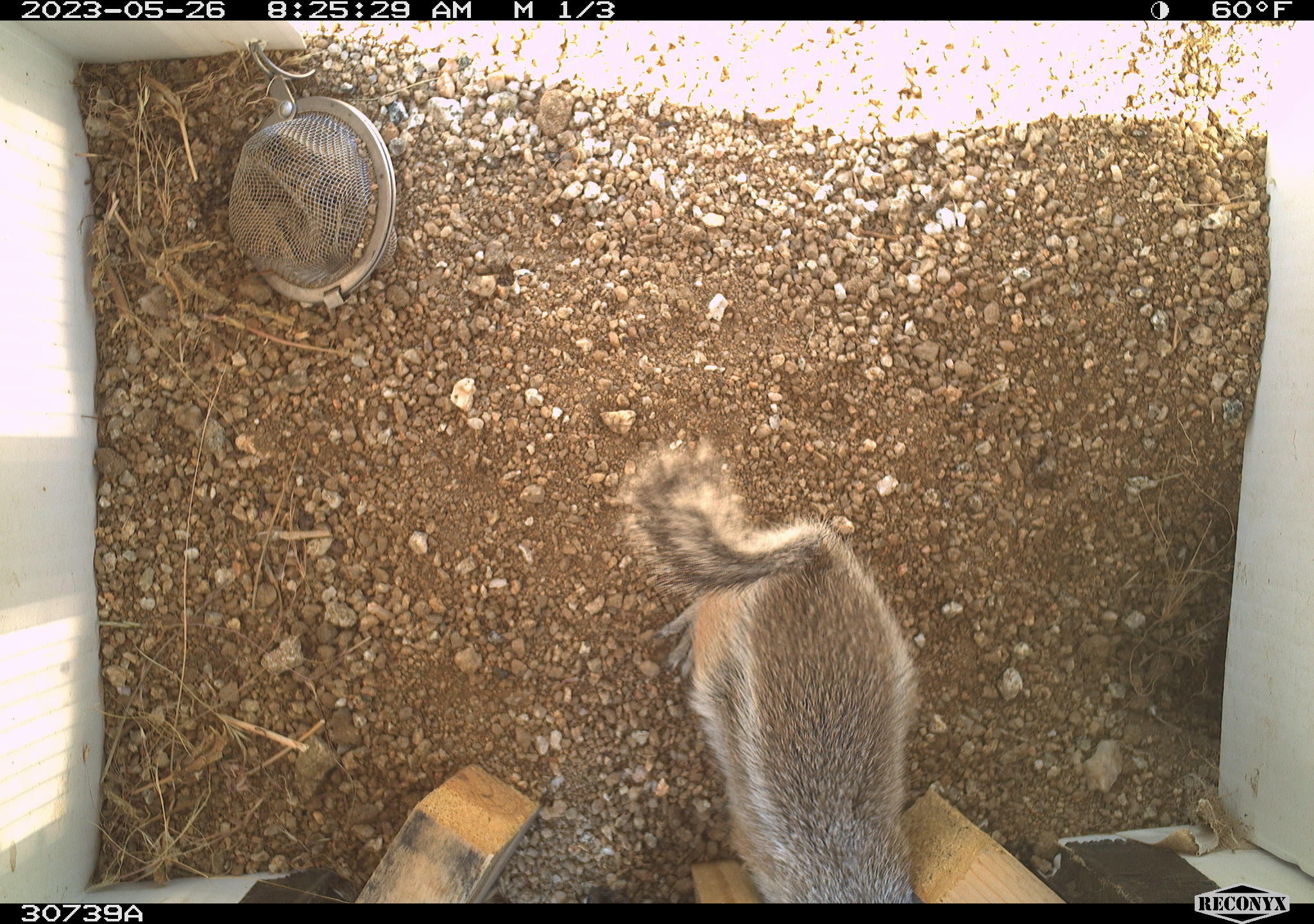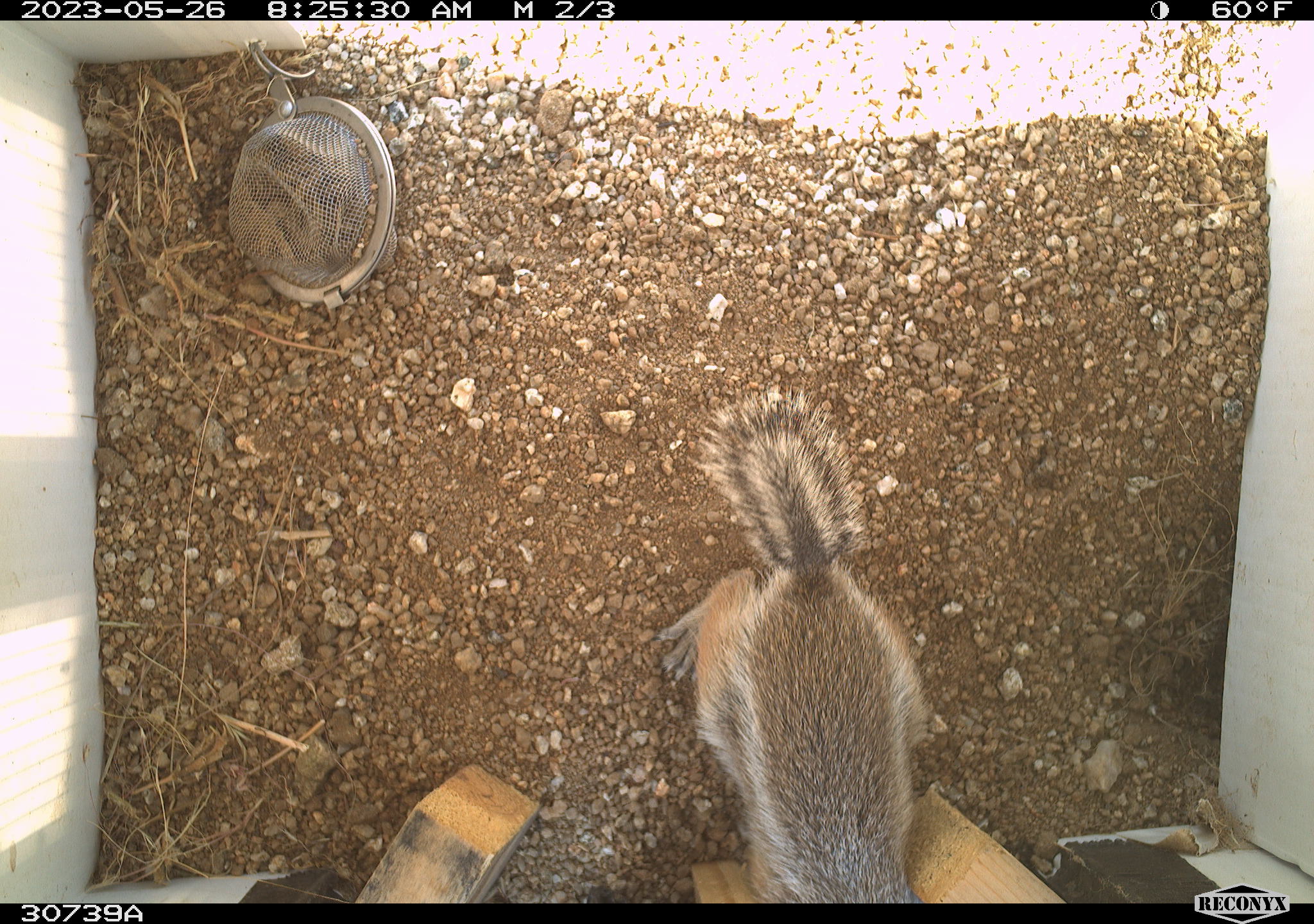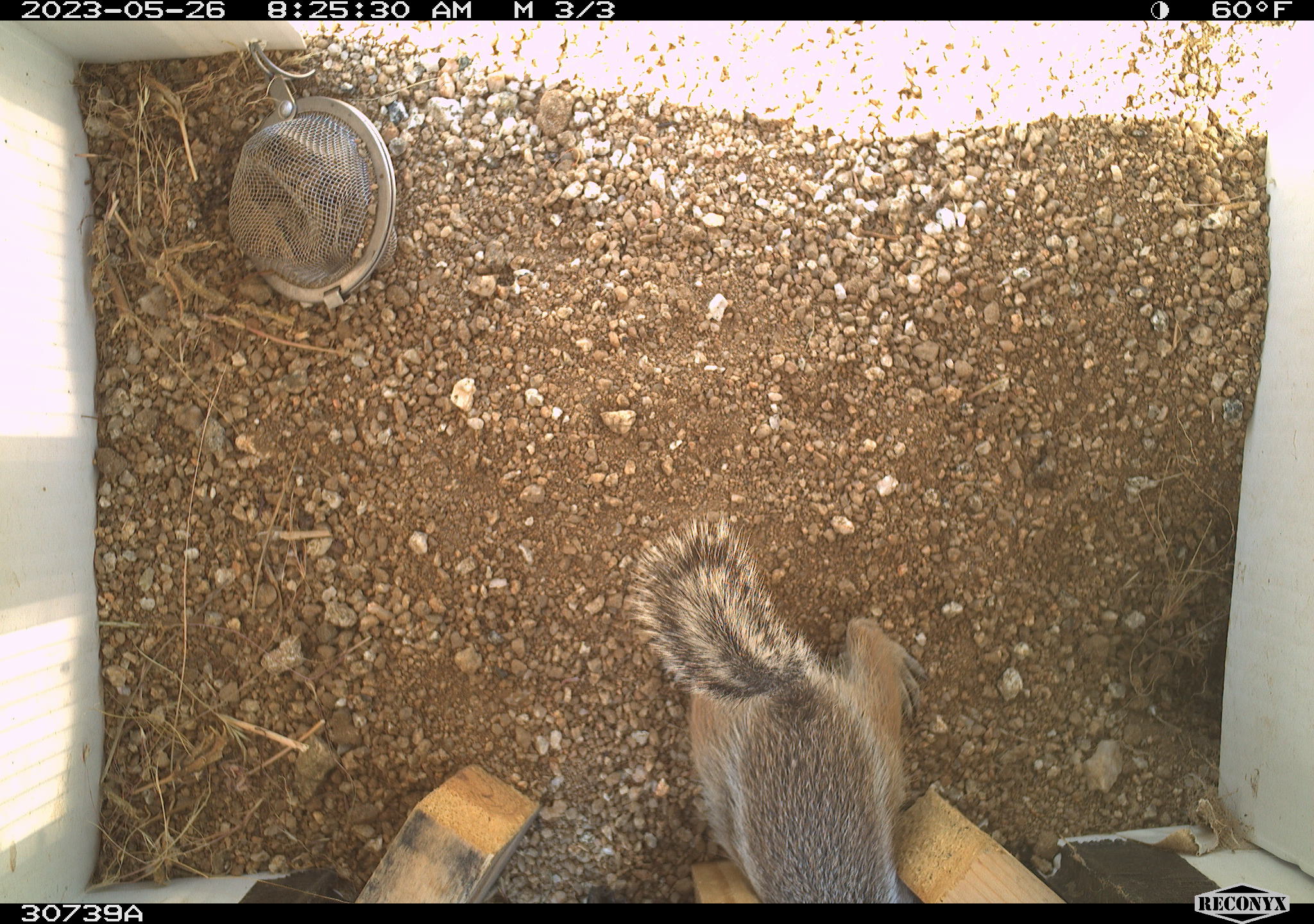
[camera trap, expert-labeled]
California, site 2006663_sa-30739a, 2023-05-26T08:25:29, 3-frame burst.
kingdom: Animalia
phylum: Chordata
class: Mammalia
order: Rodentia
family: Sciuridae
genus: Ammospermophilus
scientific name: Ammospermophilus leucurus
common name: white-tailed antelope squirrel